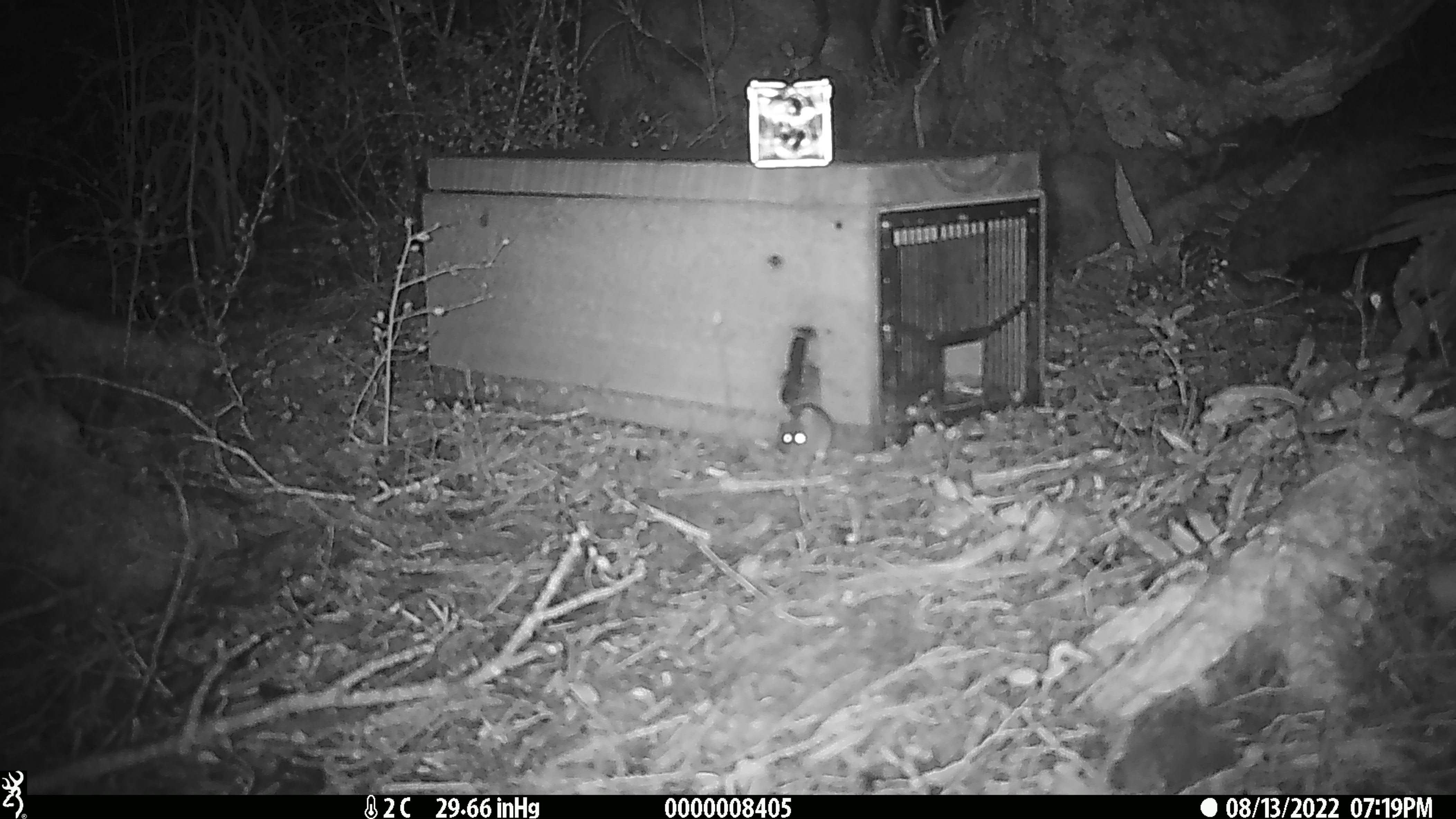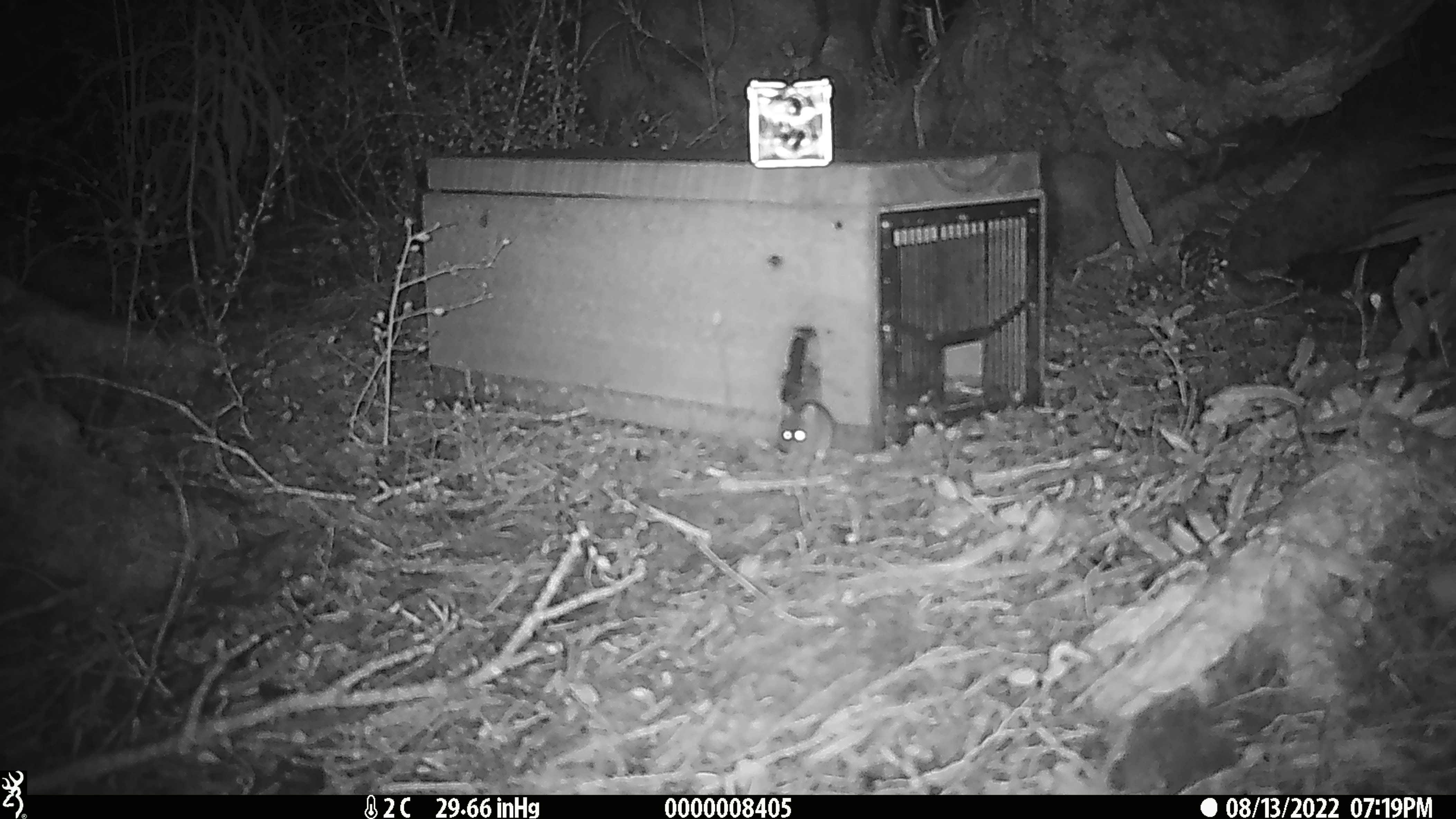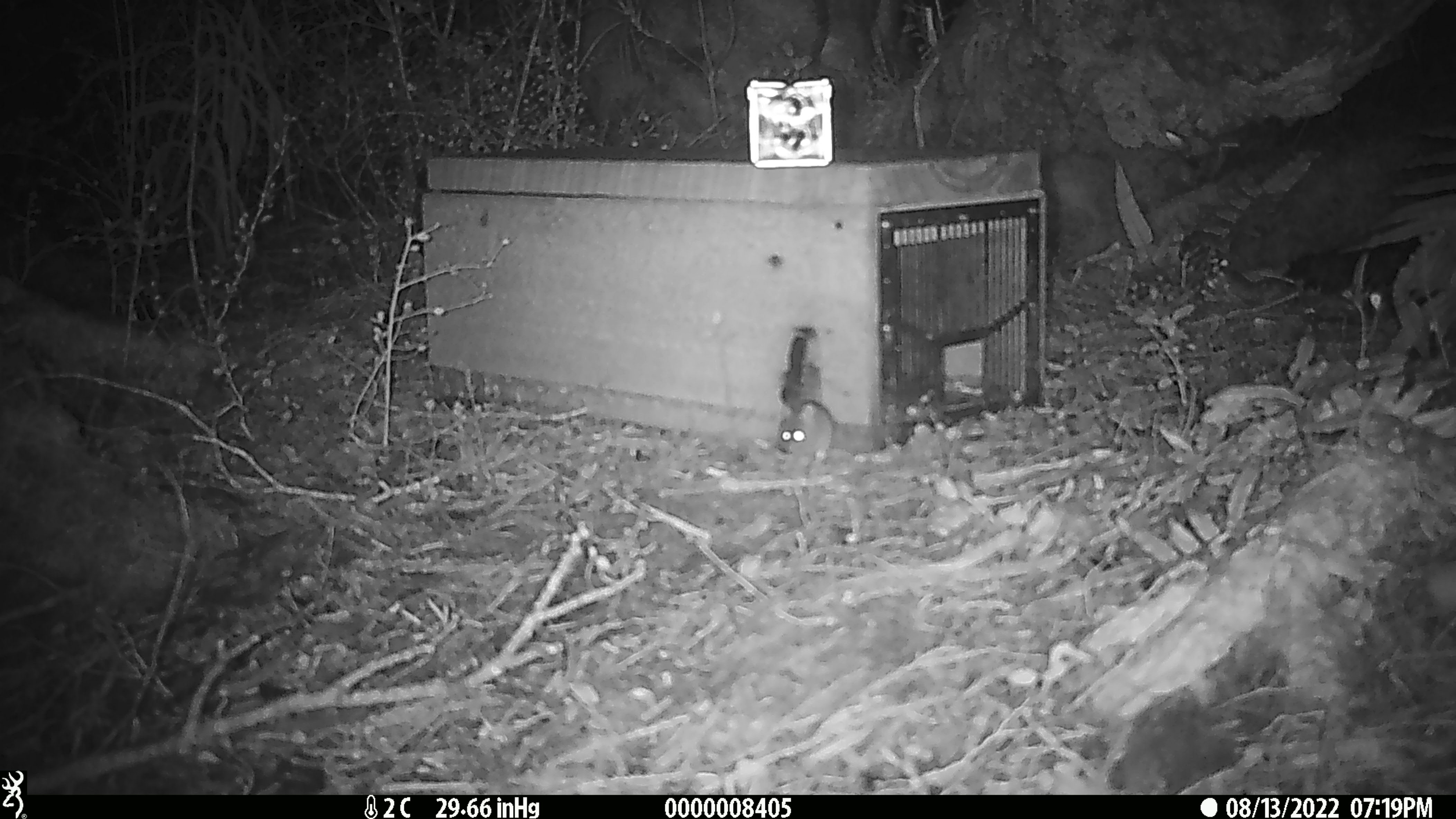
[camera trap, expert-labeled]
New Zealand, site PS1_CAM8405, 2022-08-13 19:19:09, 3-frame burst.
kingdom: Animalia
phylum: Chordata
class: Mammalia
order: Rodentia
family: Muridae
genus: Mus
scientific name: Mus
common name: mouse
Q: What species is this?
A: Mouse (Mus).